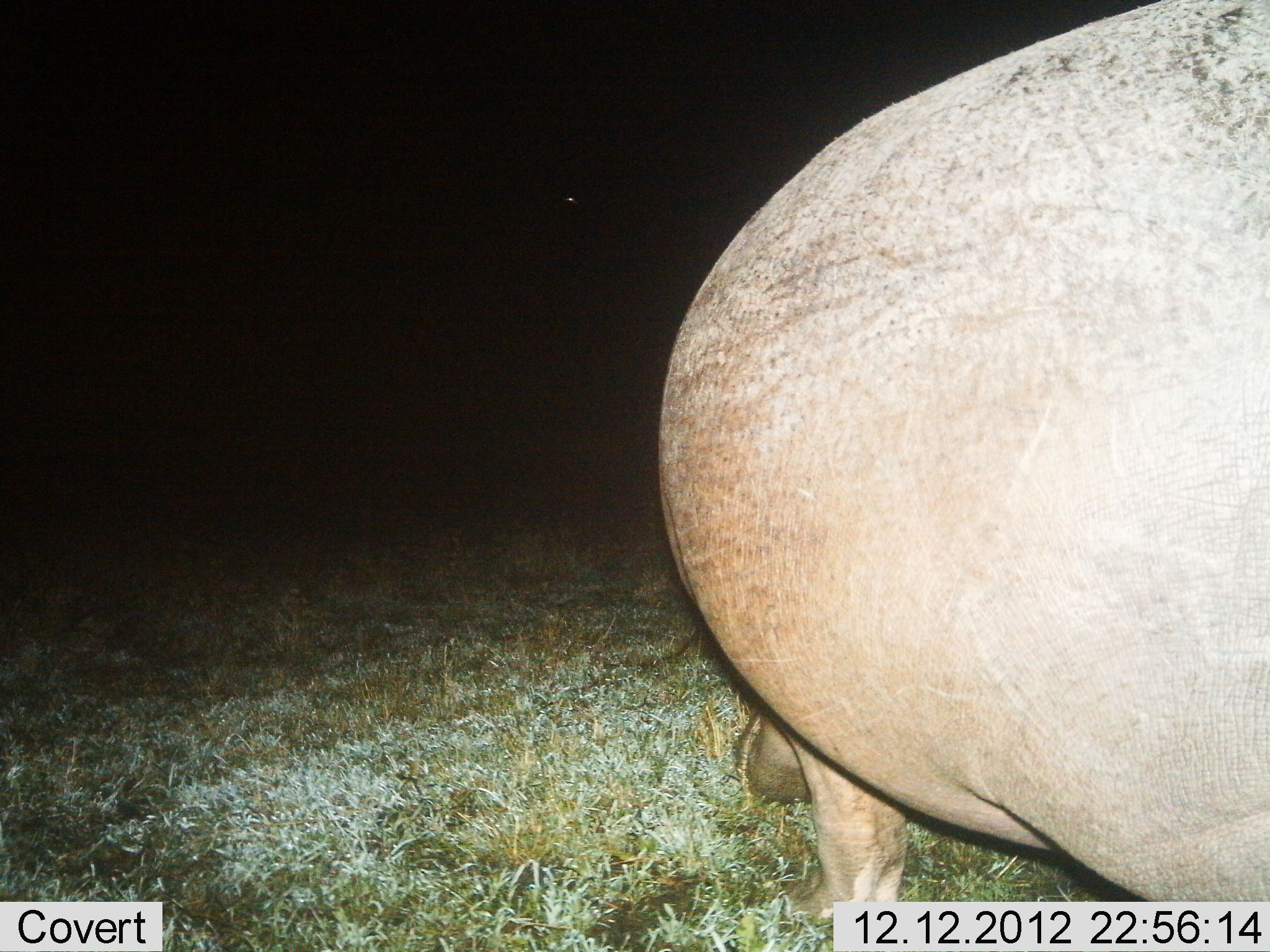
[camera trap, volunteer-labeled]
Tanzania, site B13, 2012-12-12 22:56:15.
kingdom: Animalia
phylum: Chordata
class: Mammalia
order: Artiodactyla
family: Hippopotamidae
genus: Hippopotamus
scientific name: Hippopotamus amphibius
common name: hippopotamus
Hippopotamus (Hippopotamus amphibius), count 1. Behavior (volunteer vote fractions): standing 71%, resting 0%, moving 6%, interacting 0%. Young present (vote fraction): 0%. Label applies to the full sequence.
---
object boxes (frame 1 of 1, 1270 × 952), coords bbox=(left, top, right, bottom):
animal: bbox=(659, 2, 1266, 950)